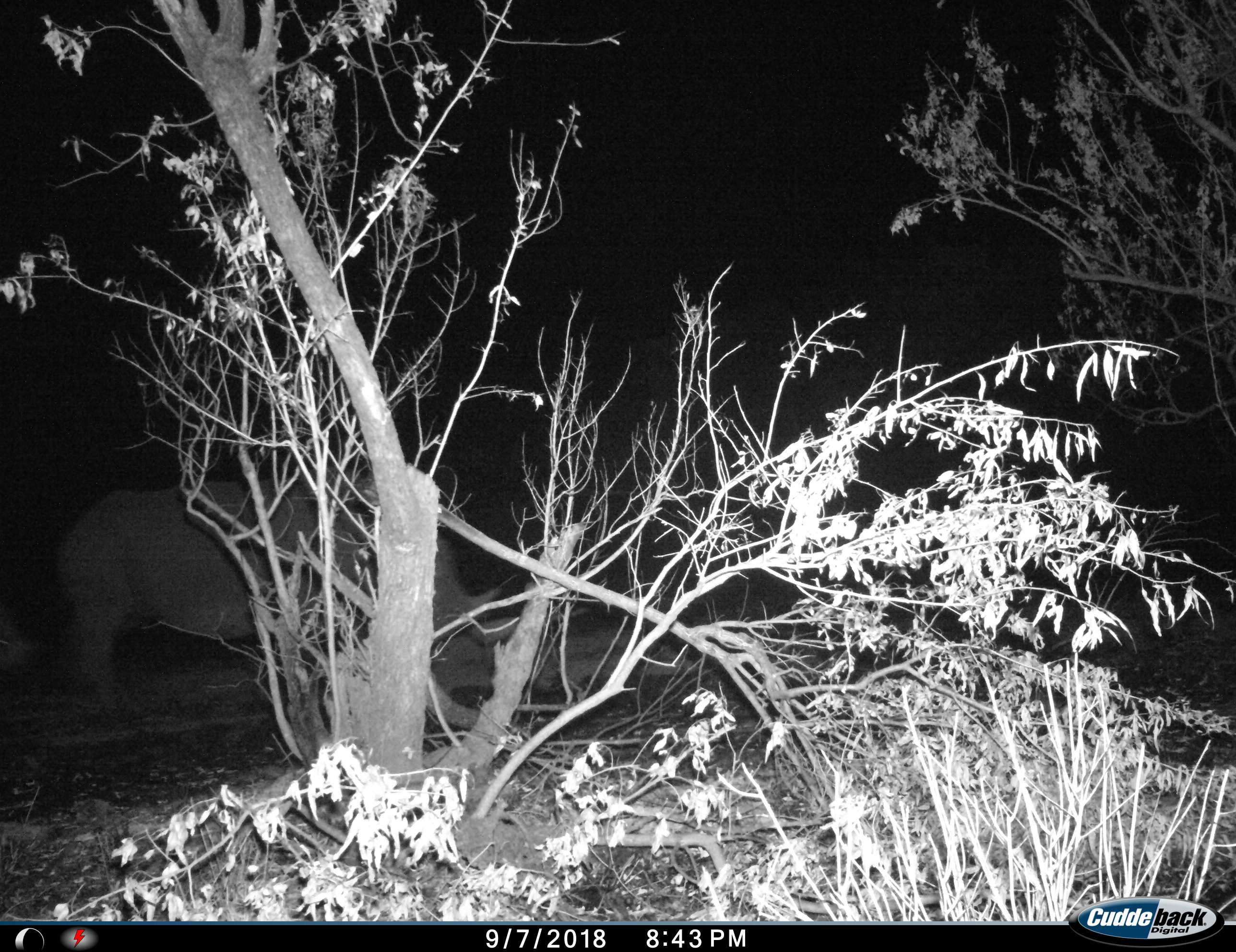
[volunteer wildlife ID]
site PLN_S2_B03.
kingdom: Animalia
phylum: Chordata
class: Mammalia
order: Perissodactyla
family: Rhinocerotidae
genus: Ceratotherium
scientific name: Ceratotherium simum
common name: white rhinoceros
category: rhinoceroswhite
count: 1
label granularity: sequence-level